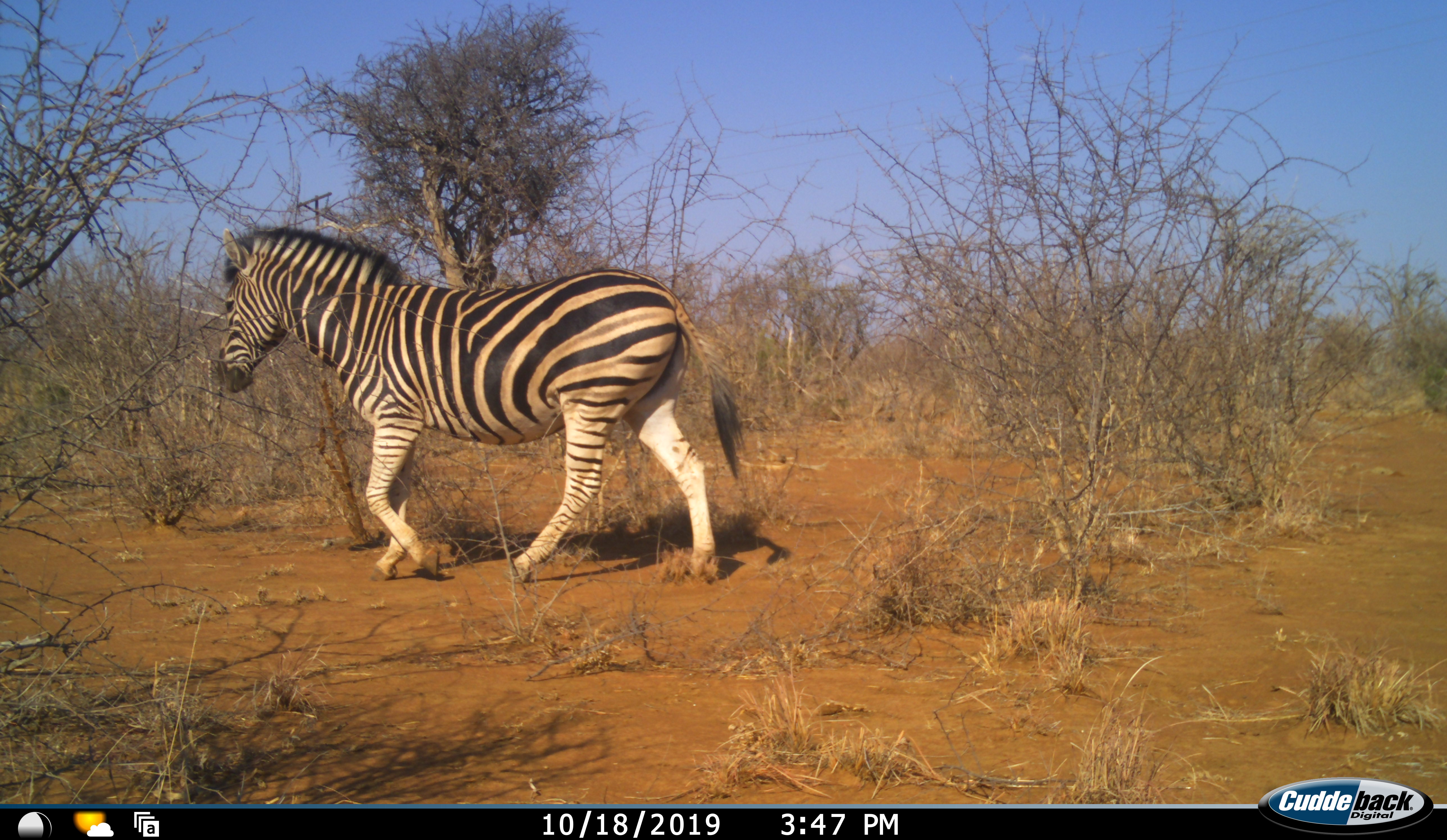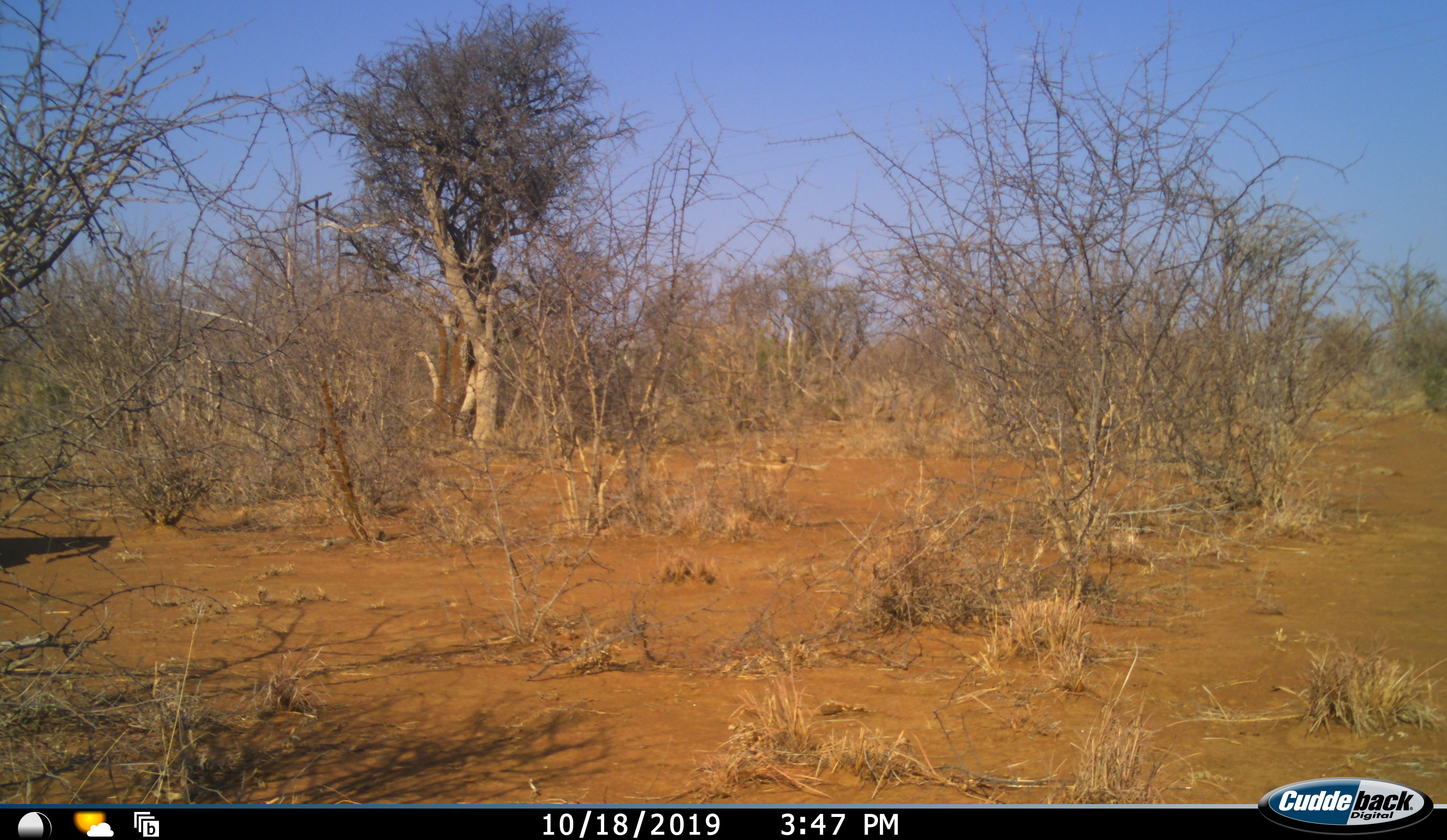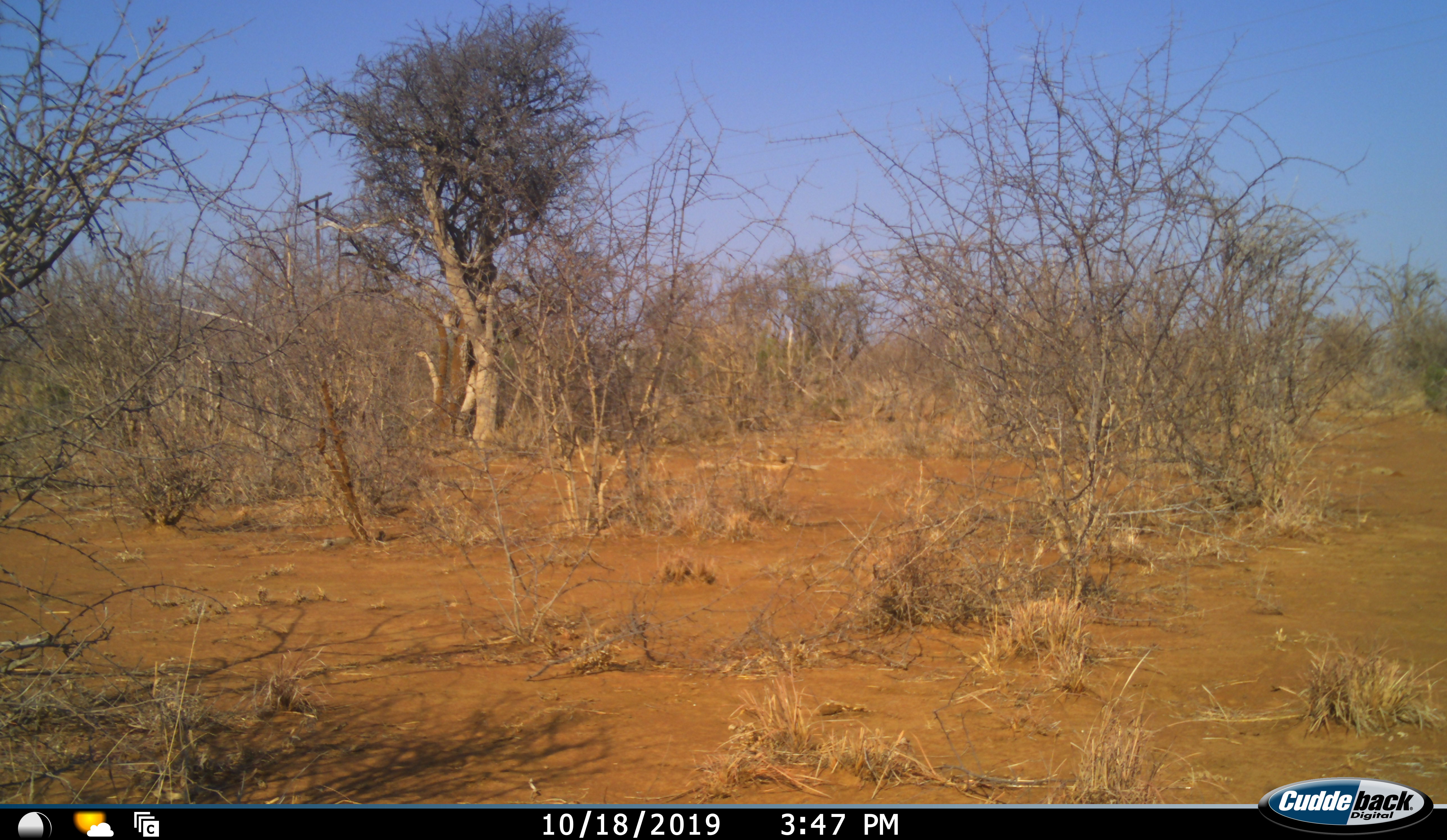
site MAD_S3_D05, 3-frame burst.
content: unidentified animal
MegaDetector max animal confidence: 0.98